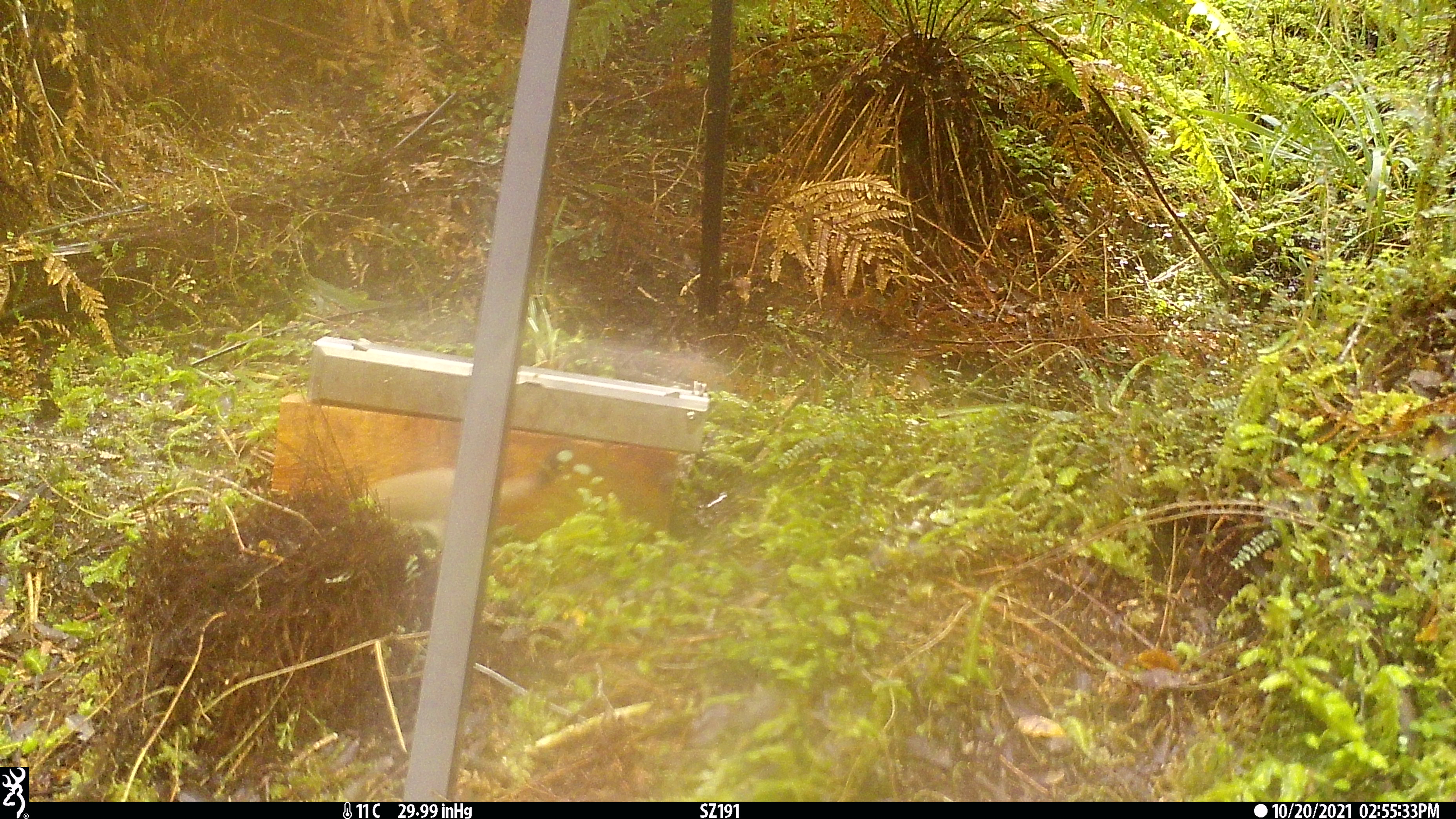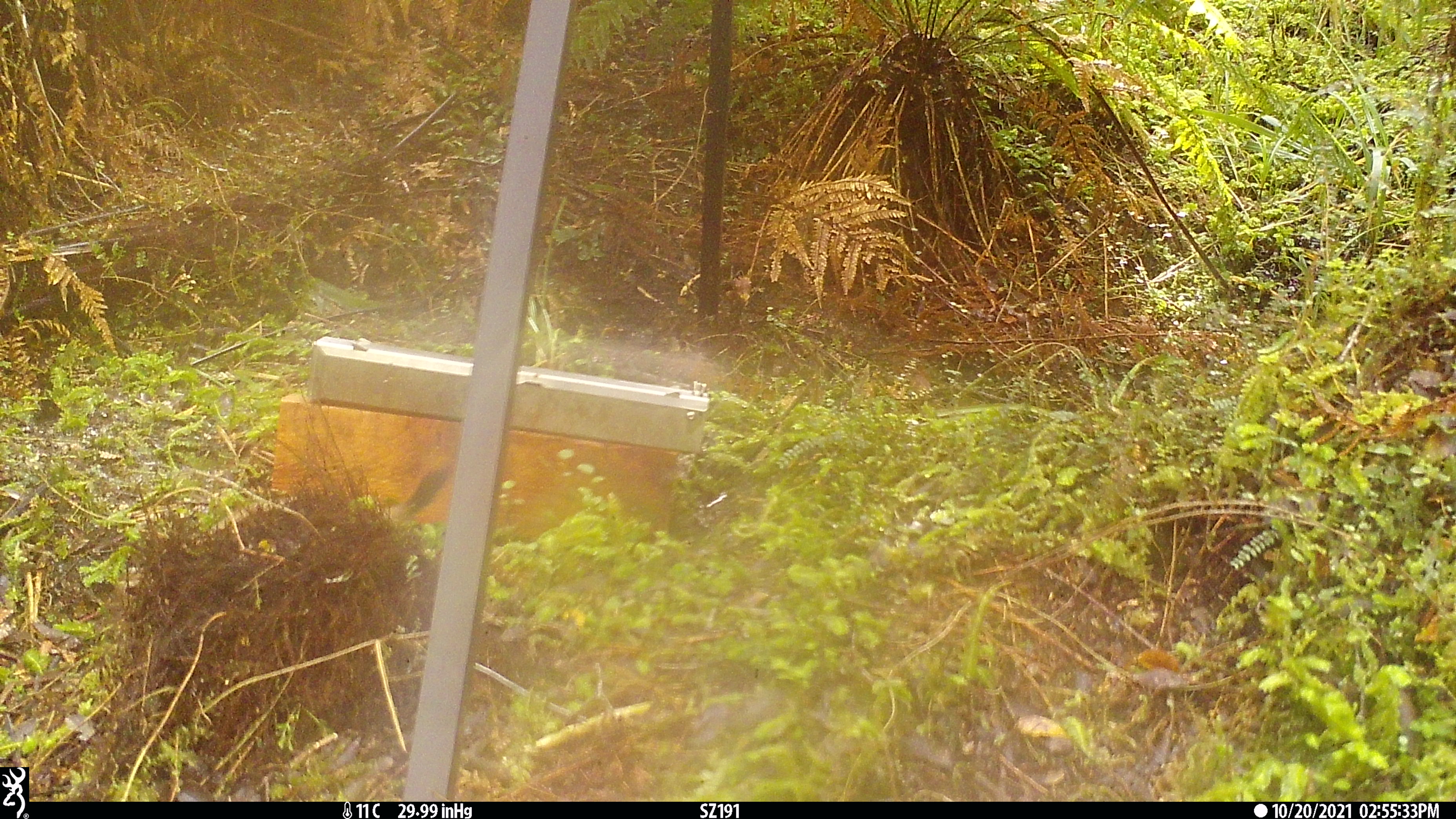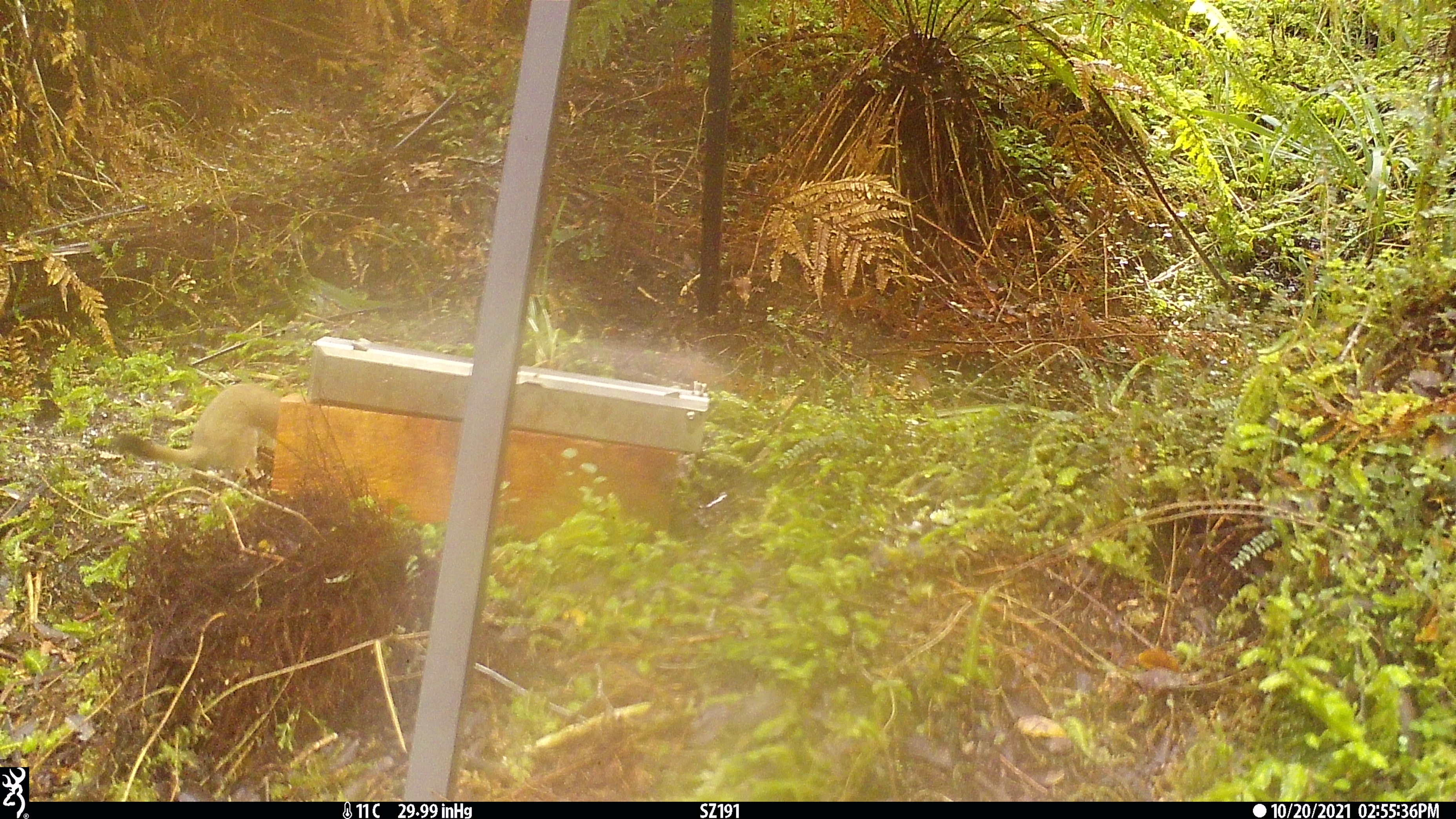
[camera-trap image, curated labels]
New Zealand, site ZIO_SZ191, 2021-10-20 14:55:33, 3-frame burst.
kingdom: Animalia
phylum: Chordata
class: Mammalia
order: Carnivora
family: Mustelidae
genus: Mustela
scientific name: Mustela erminea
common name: stoat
Stoat (Mustela erminea).